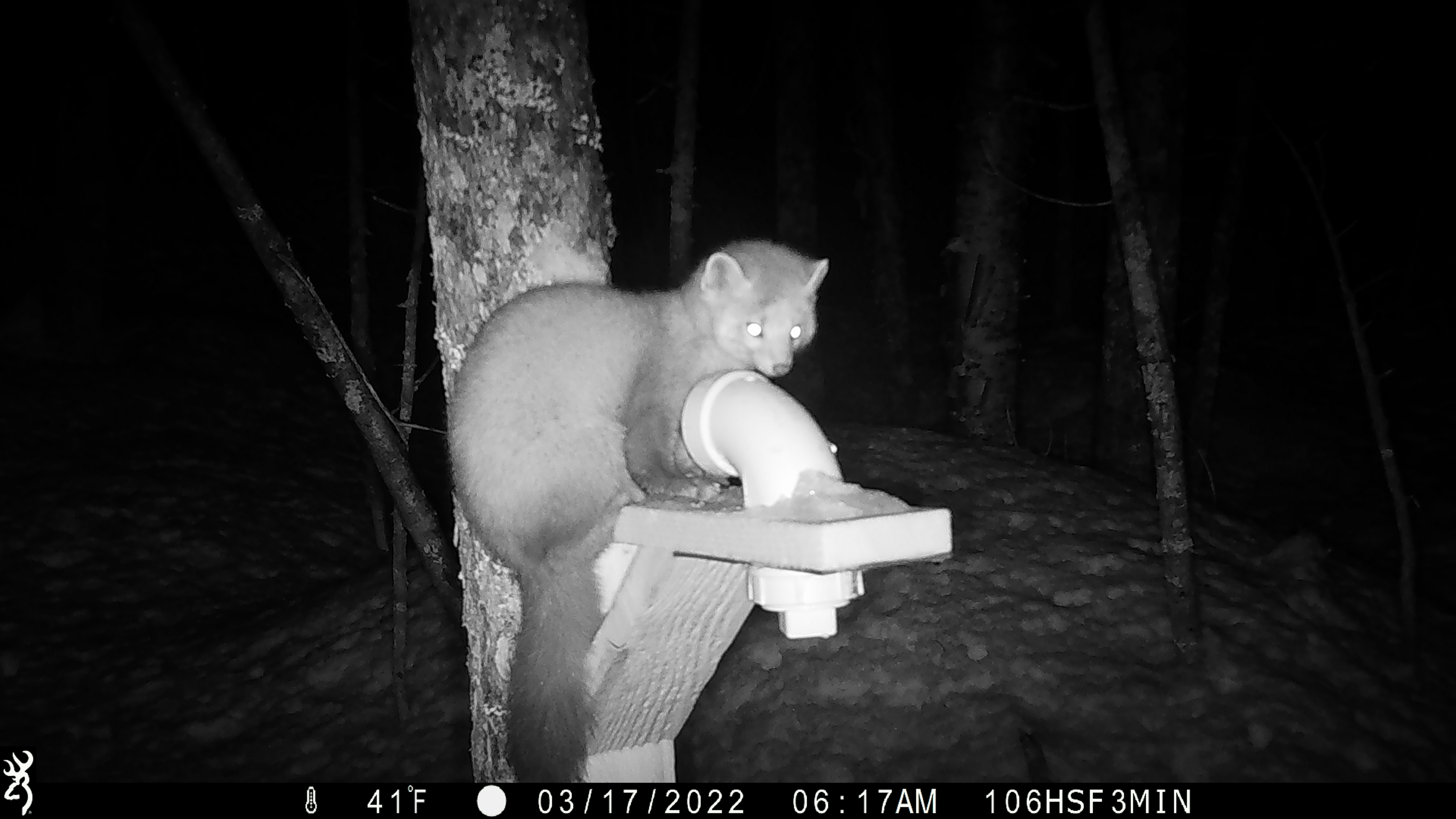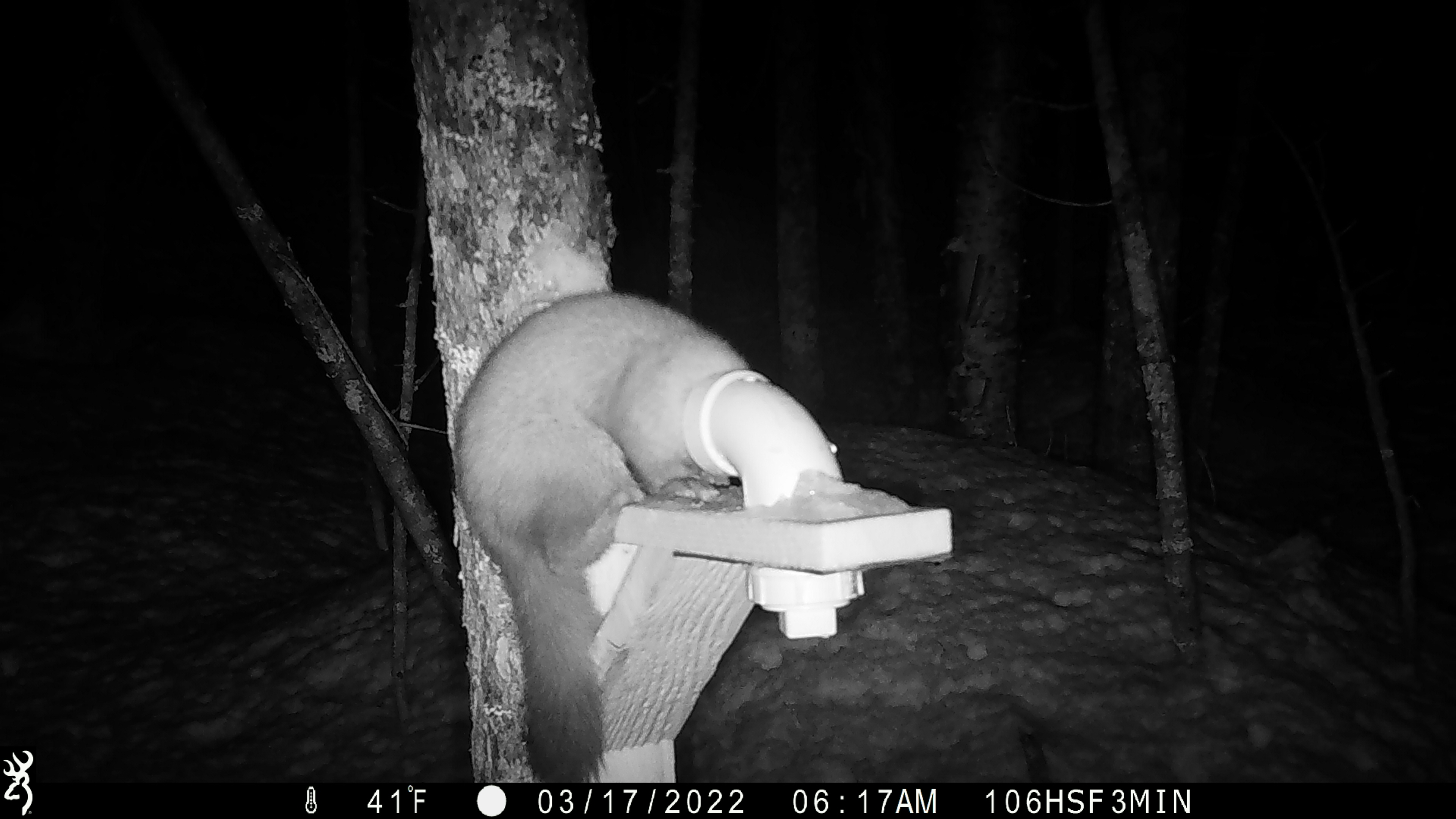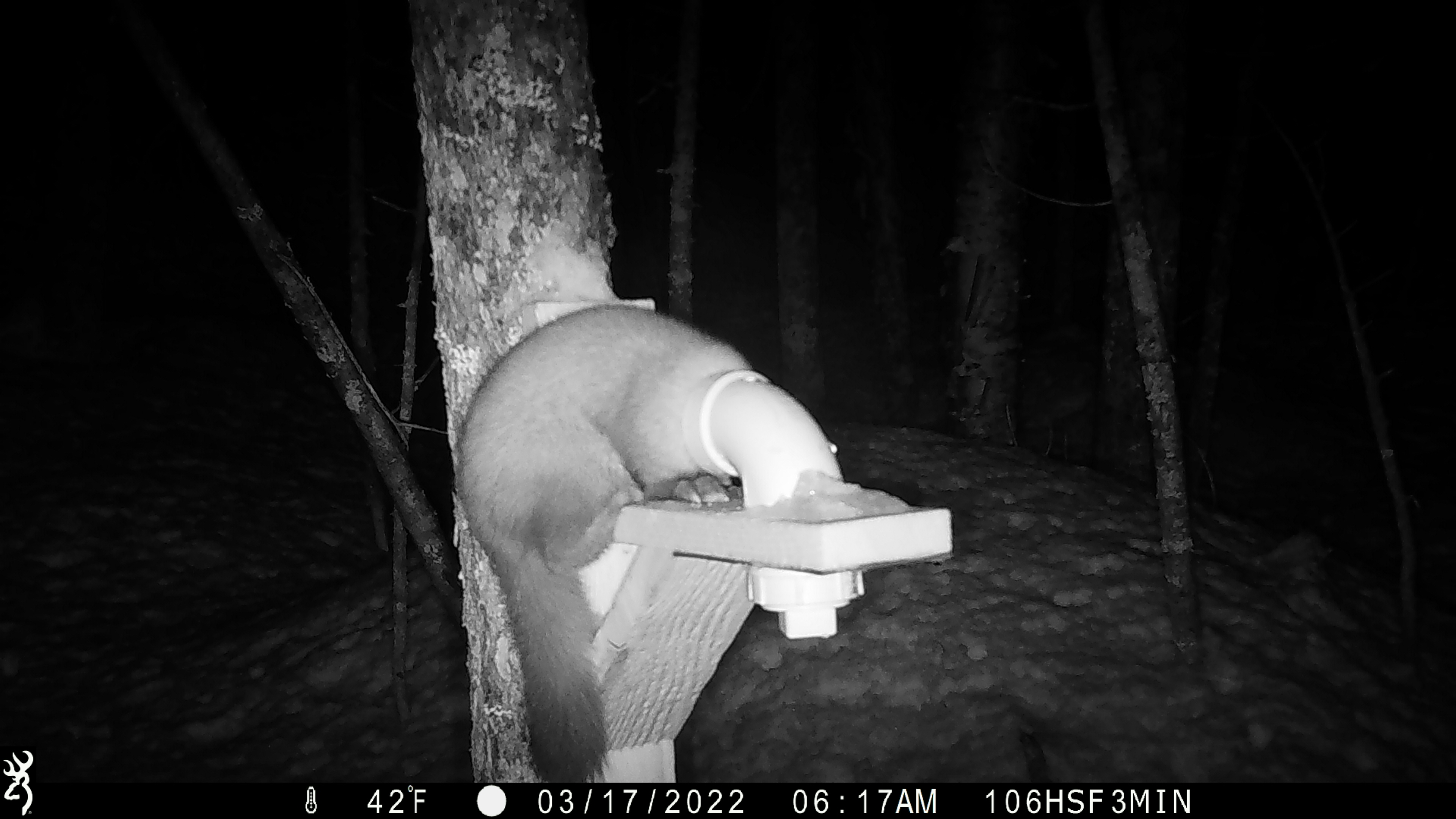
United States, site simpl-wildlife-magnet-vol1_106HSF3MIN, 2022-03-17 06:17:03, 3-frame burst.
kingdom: Animalia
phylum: Chordata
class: Mammalia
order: Carnivora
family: Mustelidae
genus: Martes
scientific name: Martes americana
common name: american marten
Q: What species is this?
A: American marten (Martes americana).